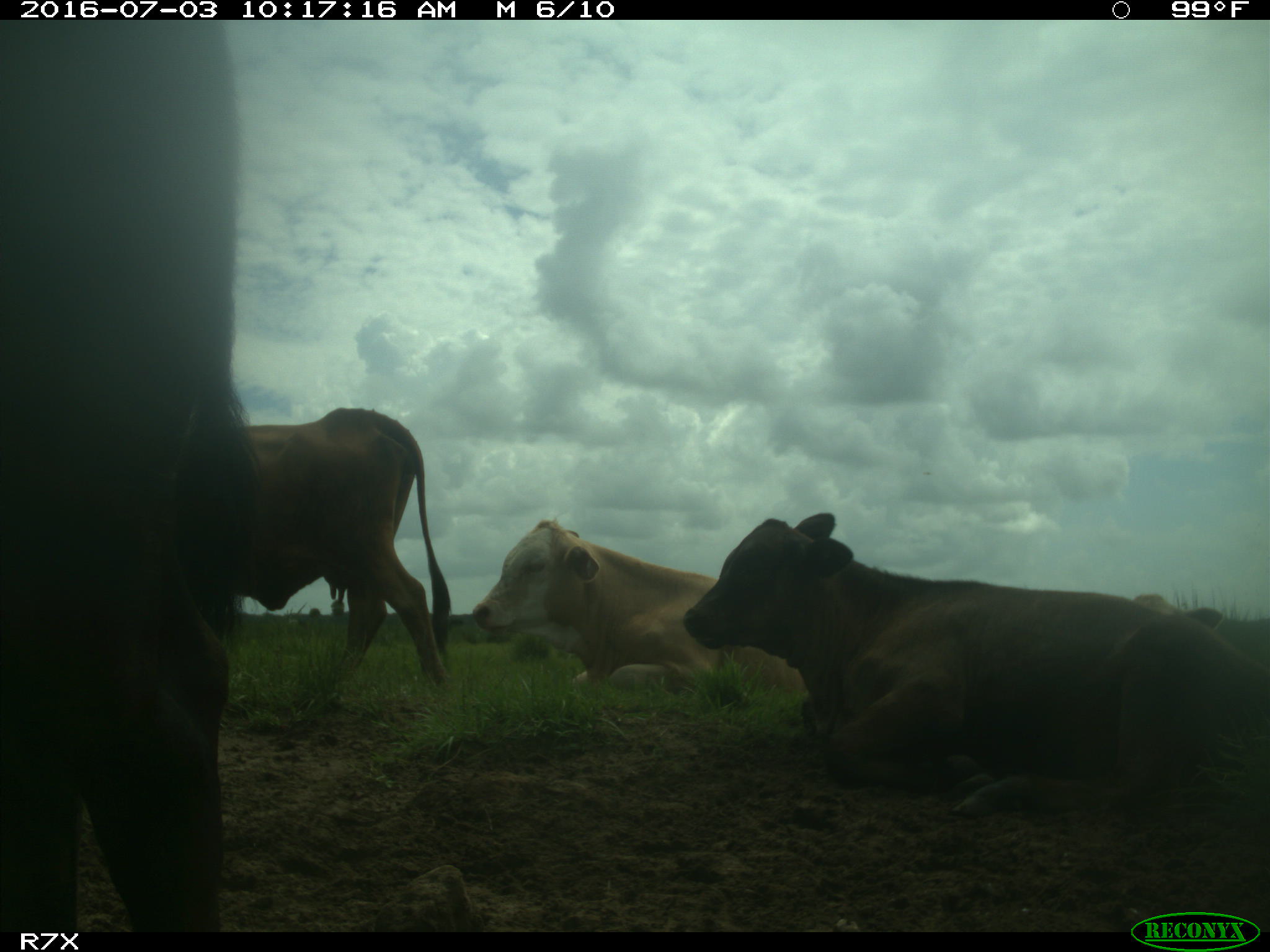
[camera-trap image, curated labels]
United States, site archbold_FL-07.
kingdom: Animalia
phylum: Chordata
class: Mammalia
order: Artiodactyla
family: Bovidae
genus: Bos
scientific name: Bos taurus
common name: domestic cow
Bos taurus (domestic cow).